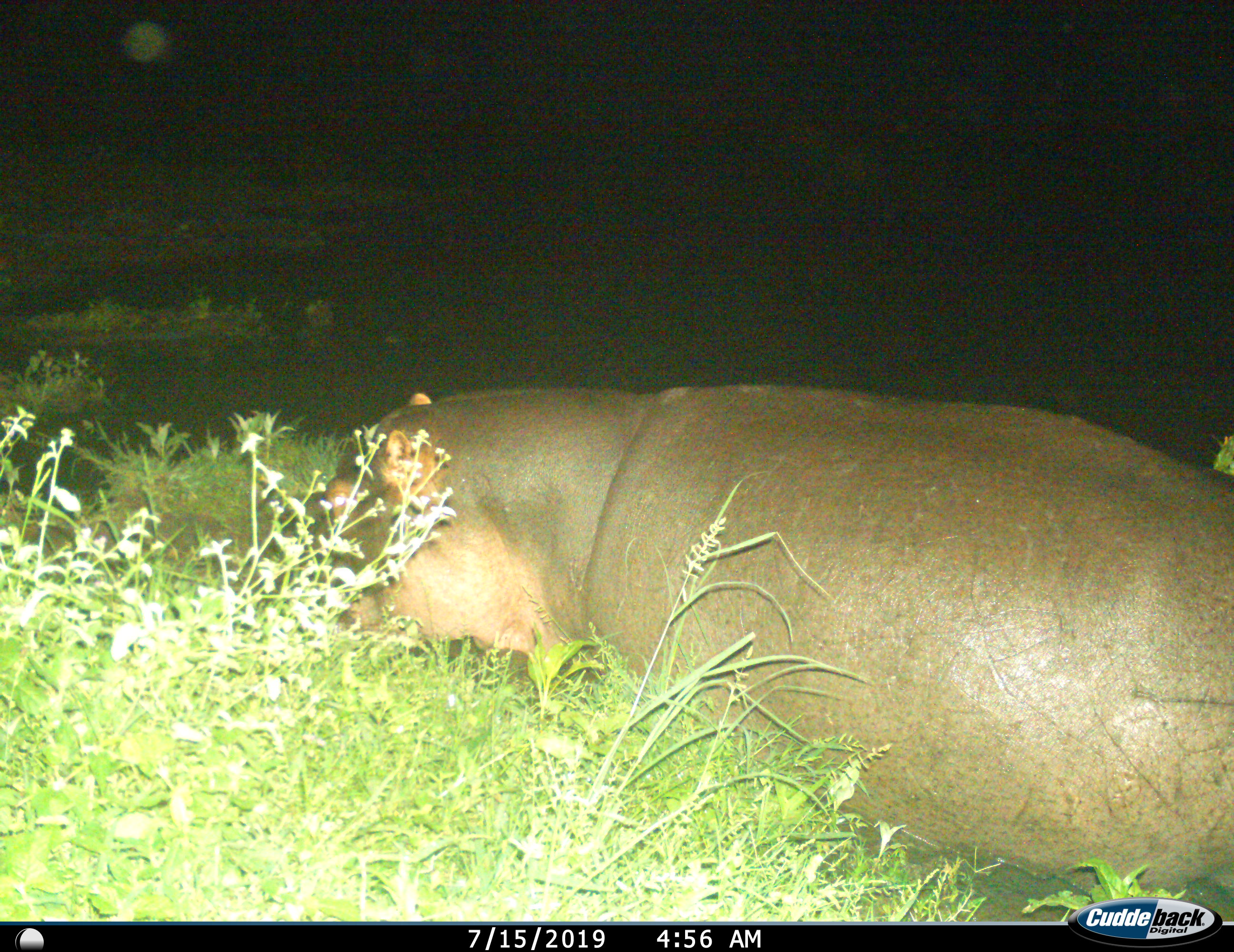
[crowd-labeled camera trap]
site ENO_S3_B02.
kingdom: Animalia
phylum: Chordata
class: Mammalia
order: Artiodactyla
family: Hippopotamidae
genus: Hippopotamus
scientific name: Hippopotamus amphibius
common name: hippopotamus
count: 1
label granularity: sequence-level